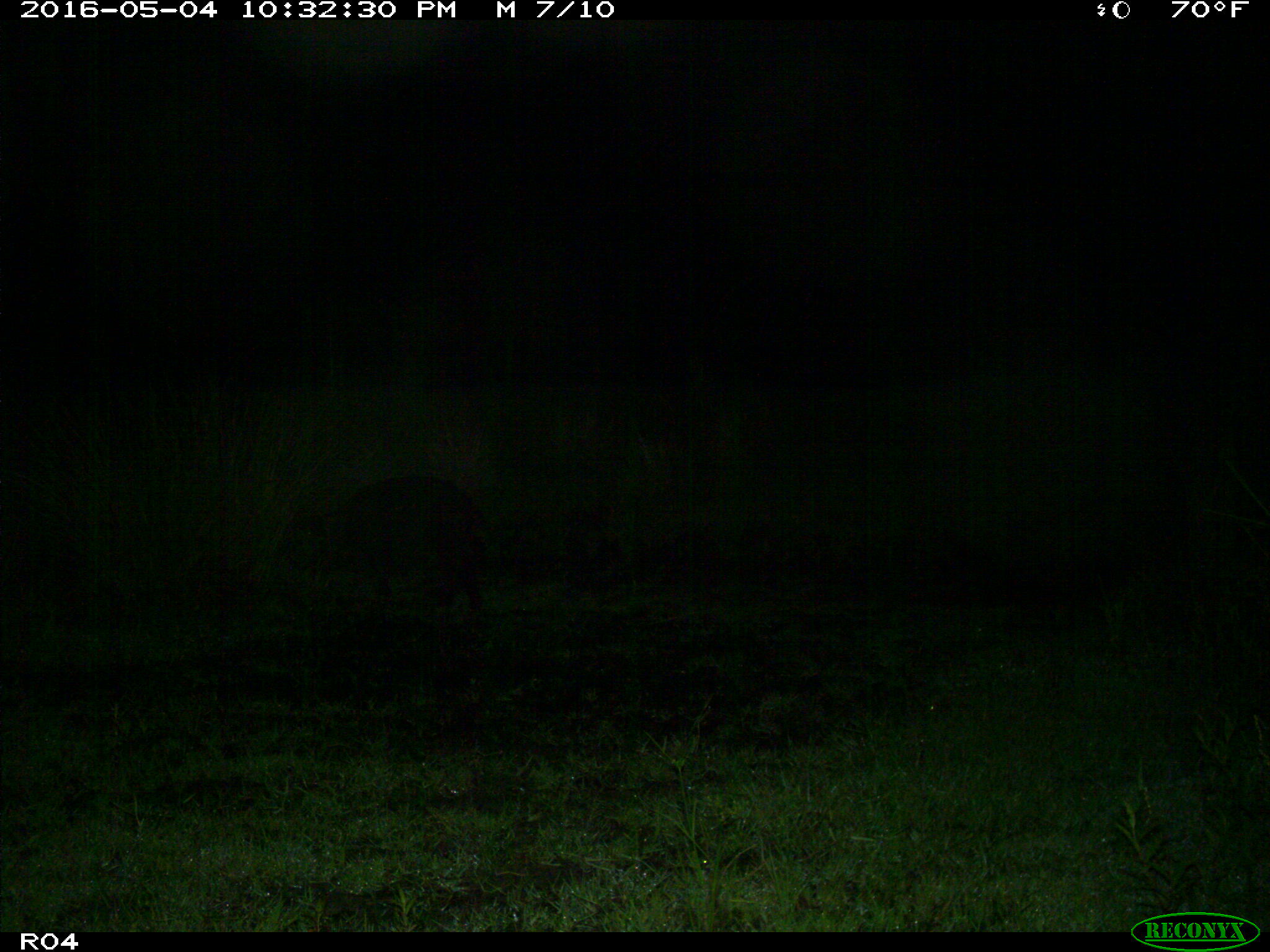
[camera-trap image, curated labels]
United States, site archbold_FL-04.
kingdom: Animalia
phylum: Chordata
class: Mammalia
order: Artiodactyla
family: Suidae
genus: Sus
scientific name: Sus scrofa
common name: wild boar